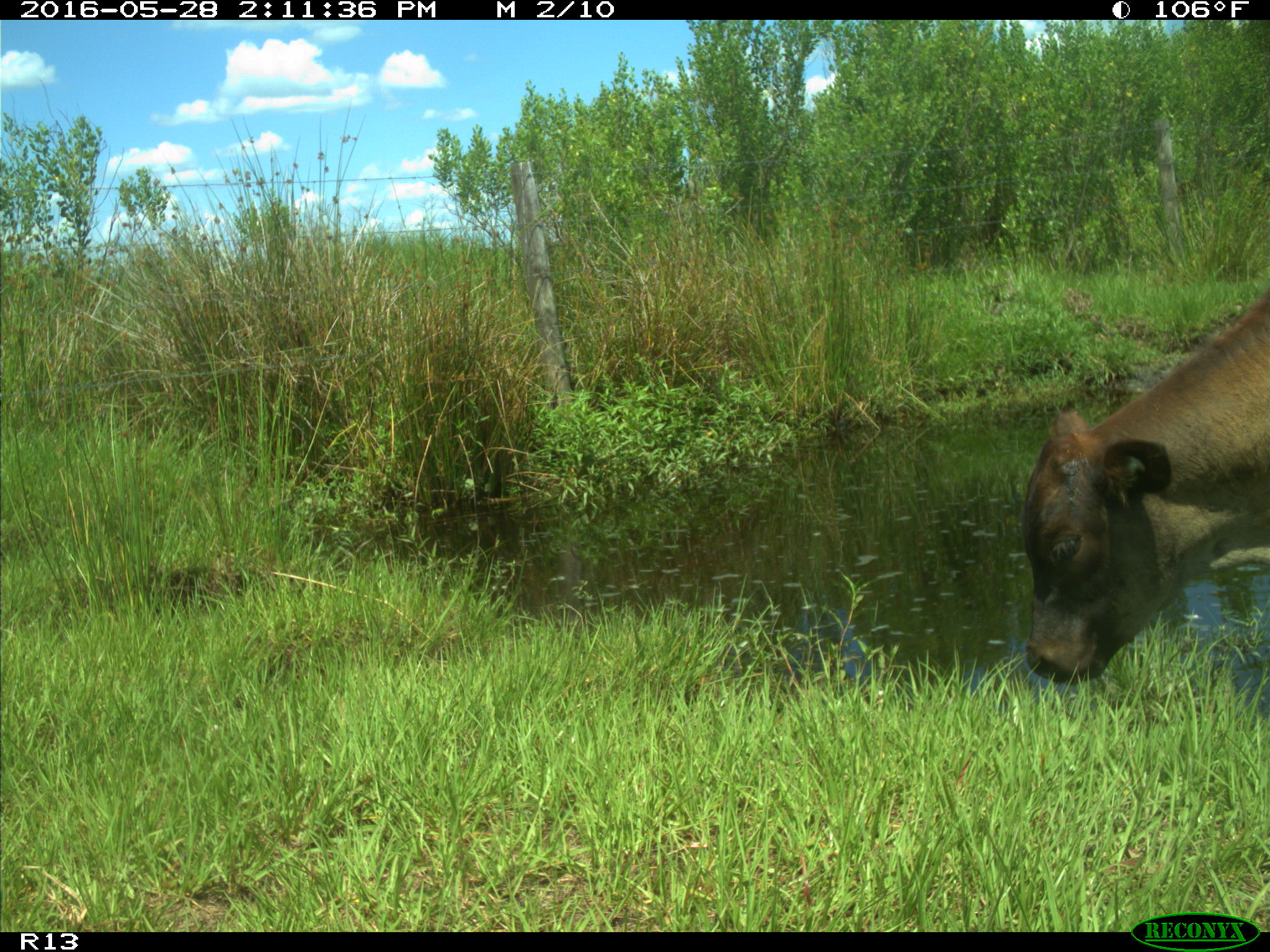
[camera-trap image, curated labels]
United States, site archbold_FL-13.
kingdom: Animalia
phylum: Chordata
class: Mammalia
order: Artiodactyla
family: Bovidae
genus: Bos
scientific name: Bos taurus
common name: domestic cow